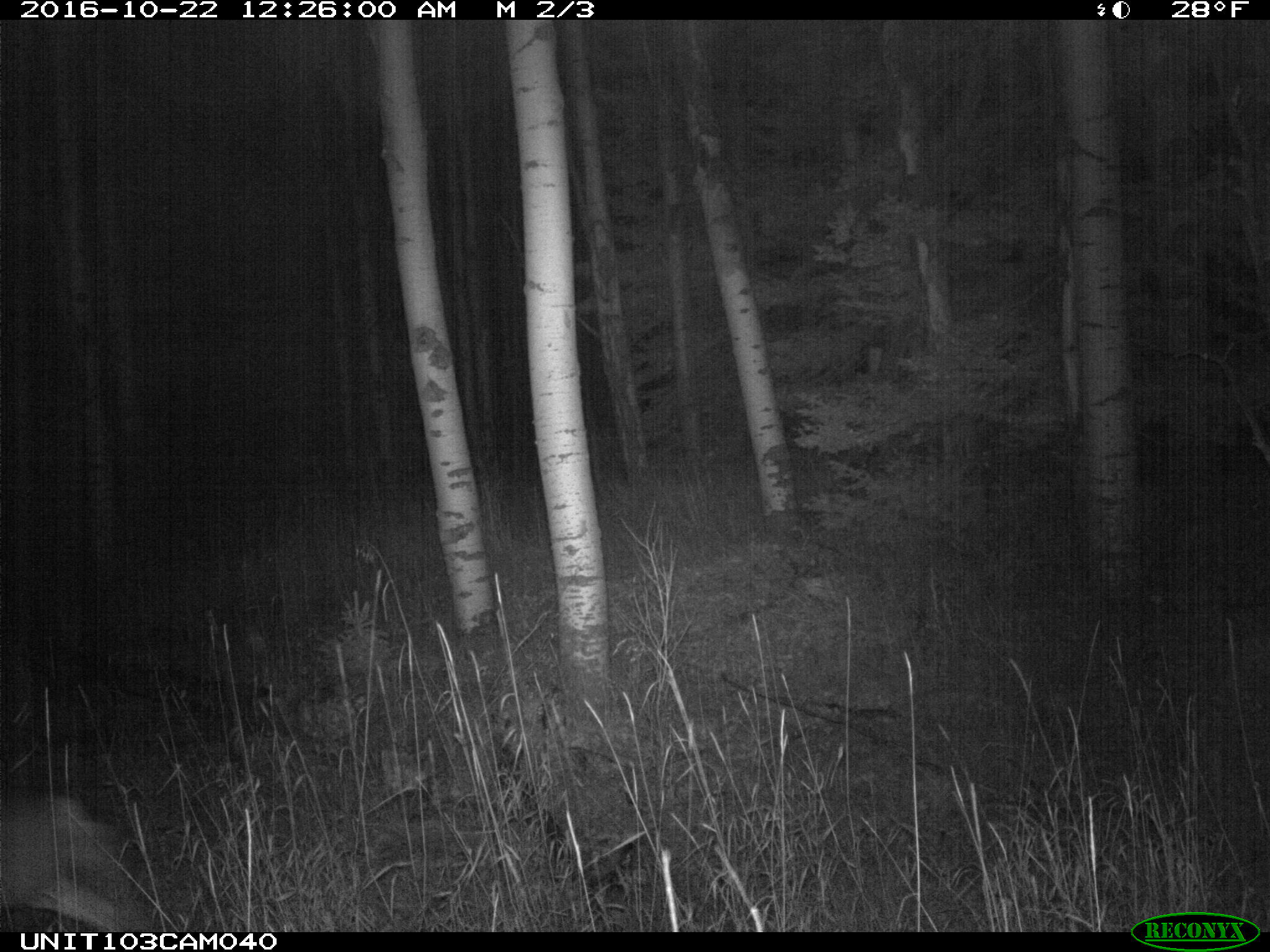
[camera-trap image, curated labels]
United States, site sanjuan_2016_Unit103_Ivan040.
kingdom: Animalia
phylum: Chordata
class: Mammalia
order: Artiodactyla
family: Cervidae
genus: Odocoileus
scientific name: Odocoileus hemionus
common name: mule deer